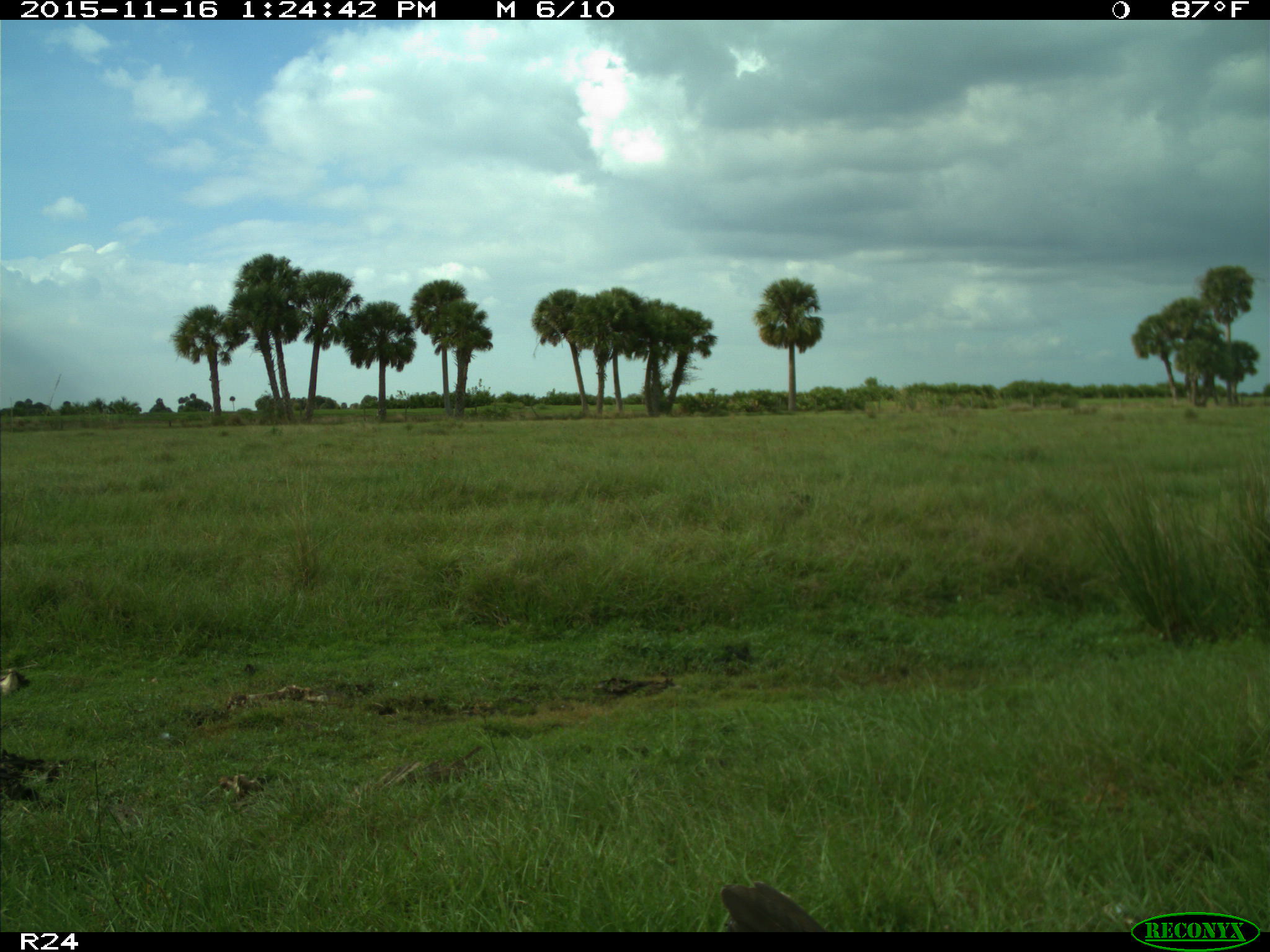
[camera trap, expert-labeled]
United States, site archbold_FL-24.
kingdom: Animalia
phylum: Chordata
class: Aves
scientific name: Aves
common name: birds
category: unidentified bird